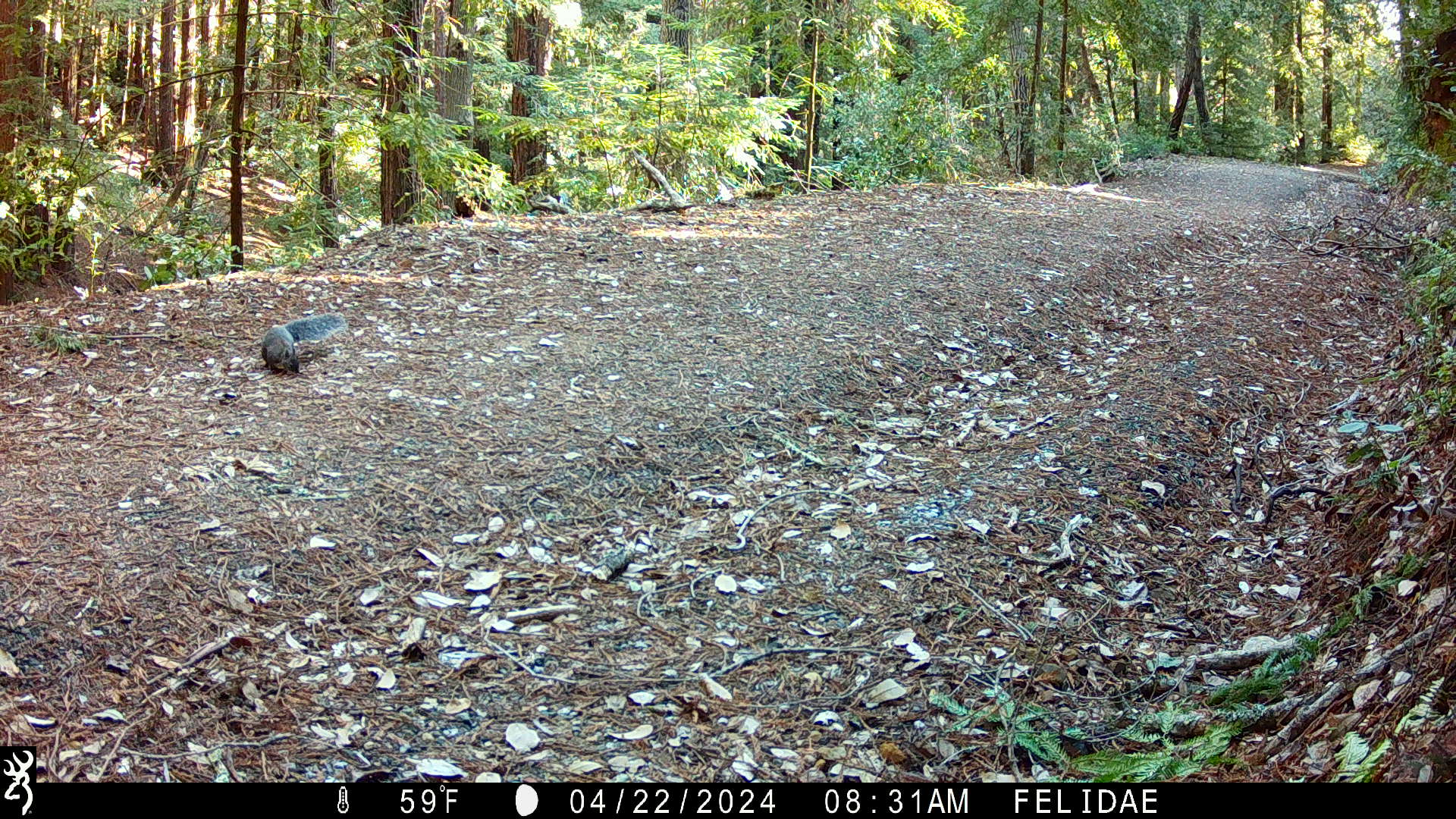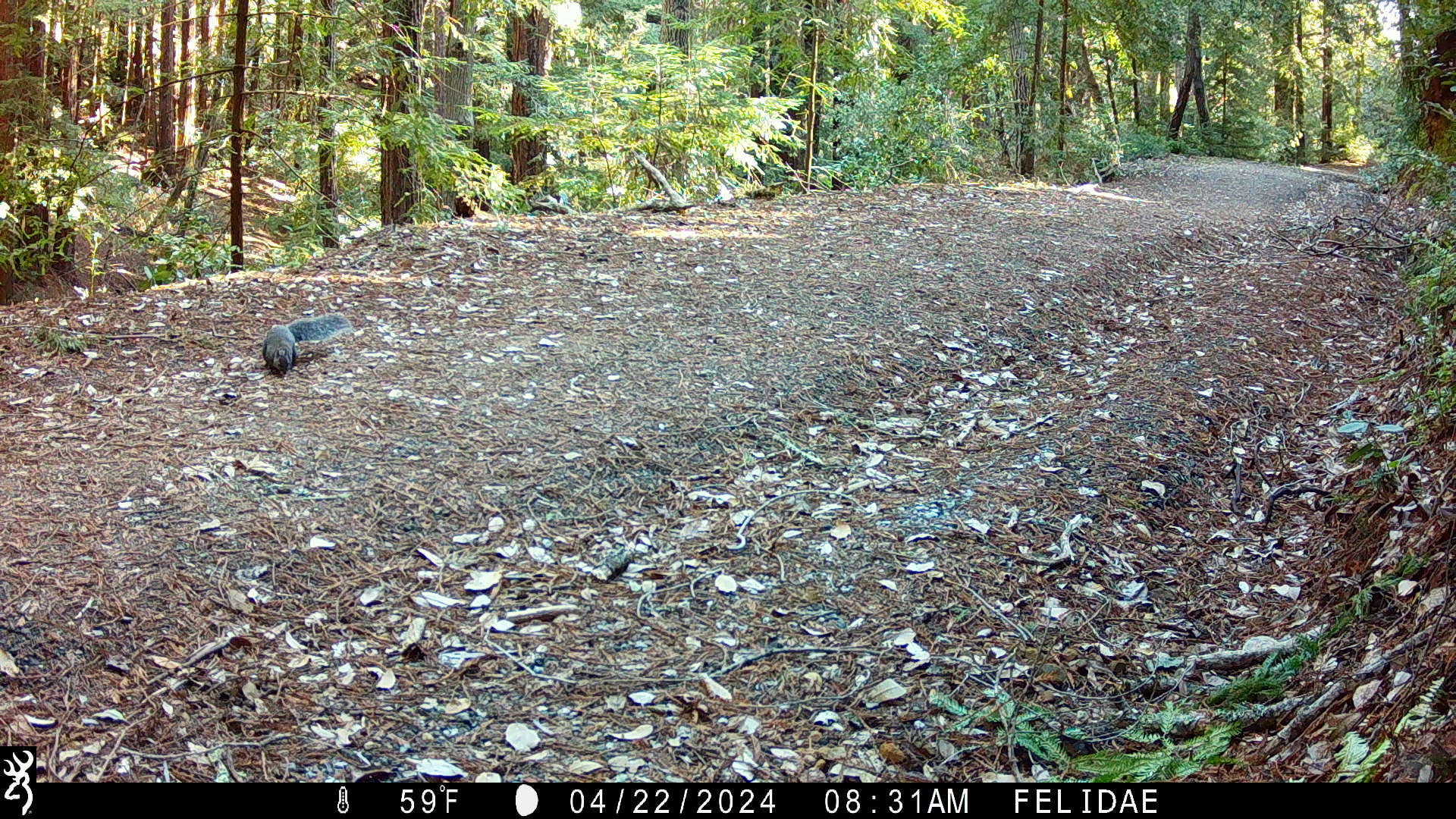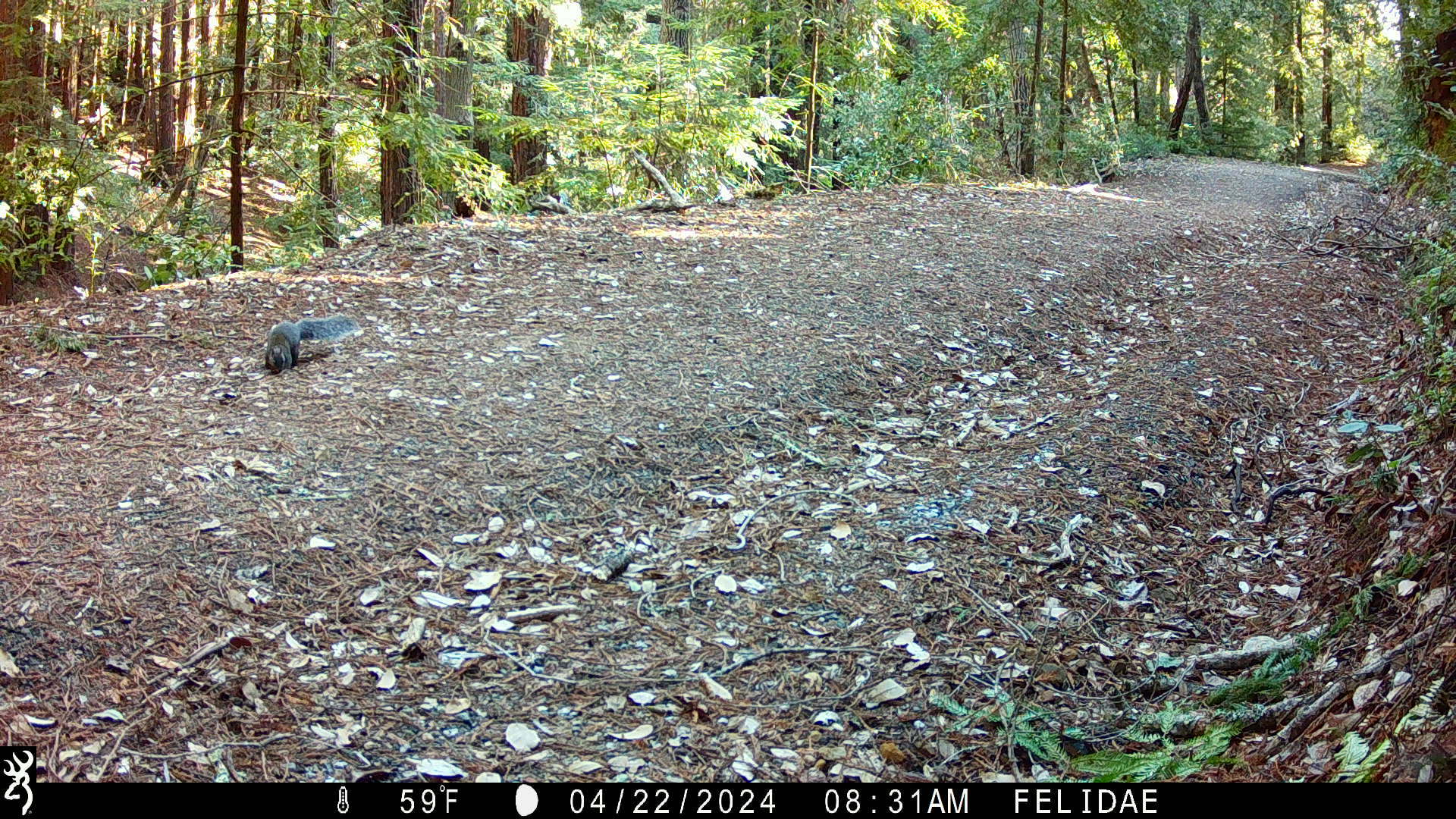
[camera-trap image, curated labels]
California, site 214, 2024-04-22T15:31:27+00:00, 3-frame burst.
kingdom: Animalia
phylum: Chordata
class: Mammalia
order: Rodentia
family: Sciuridae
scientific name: Sciuridae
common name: squirrel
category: unknown squirrel